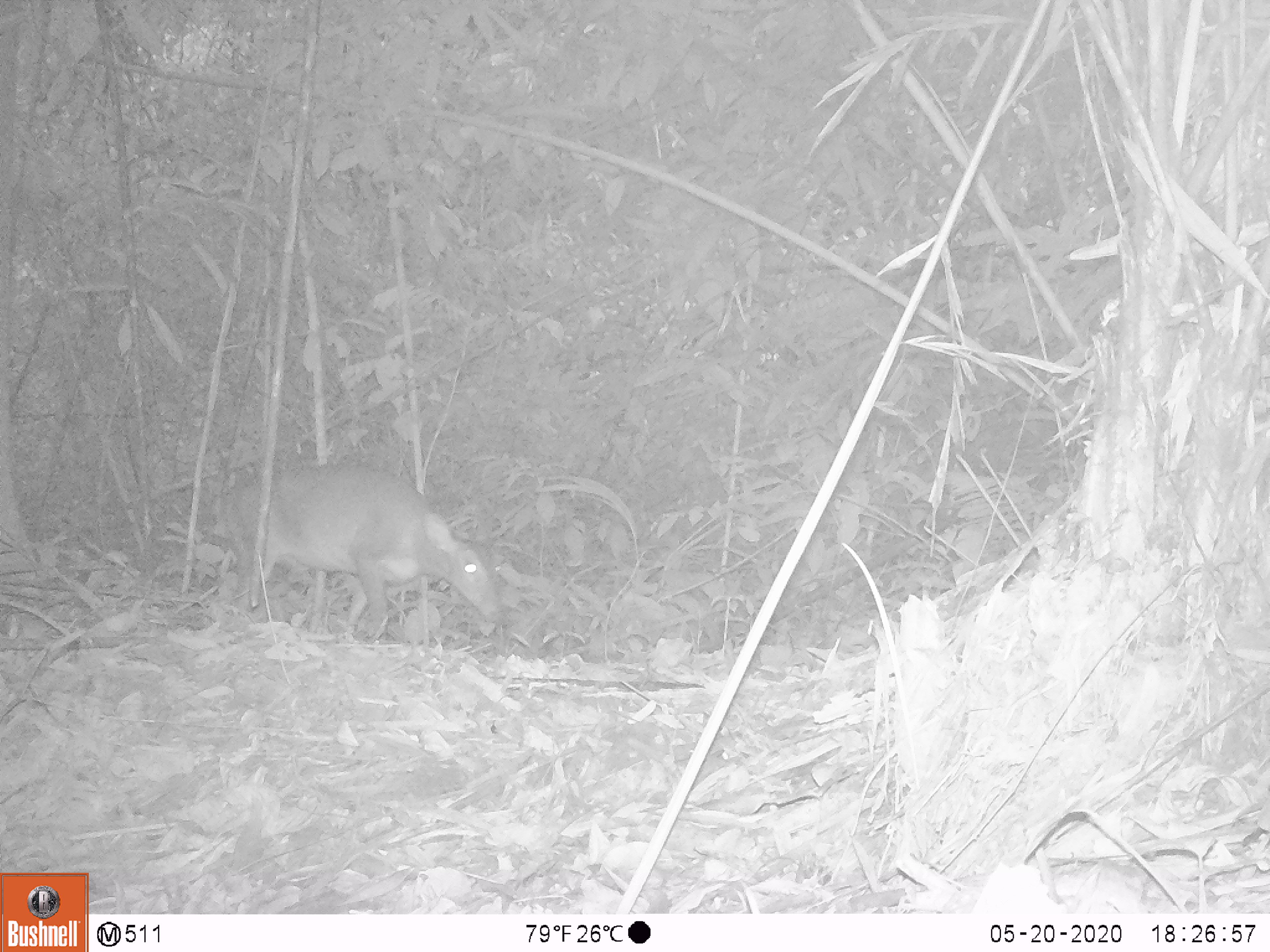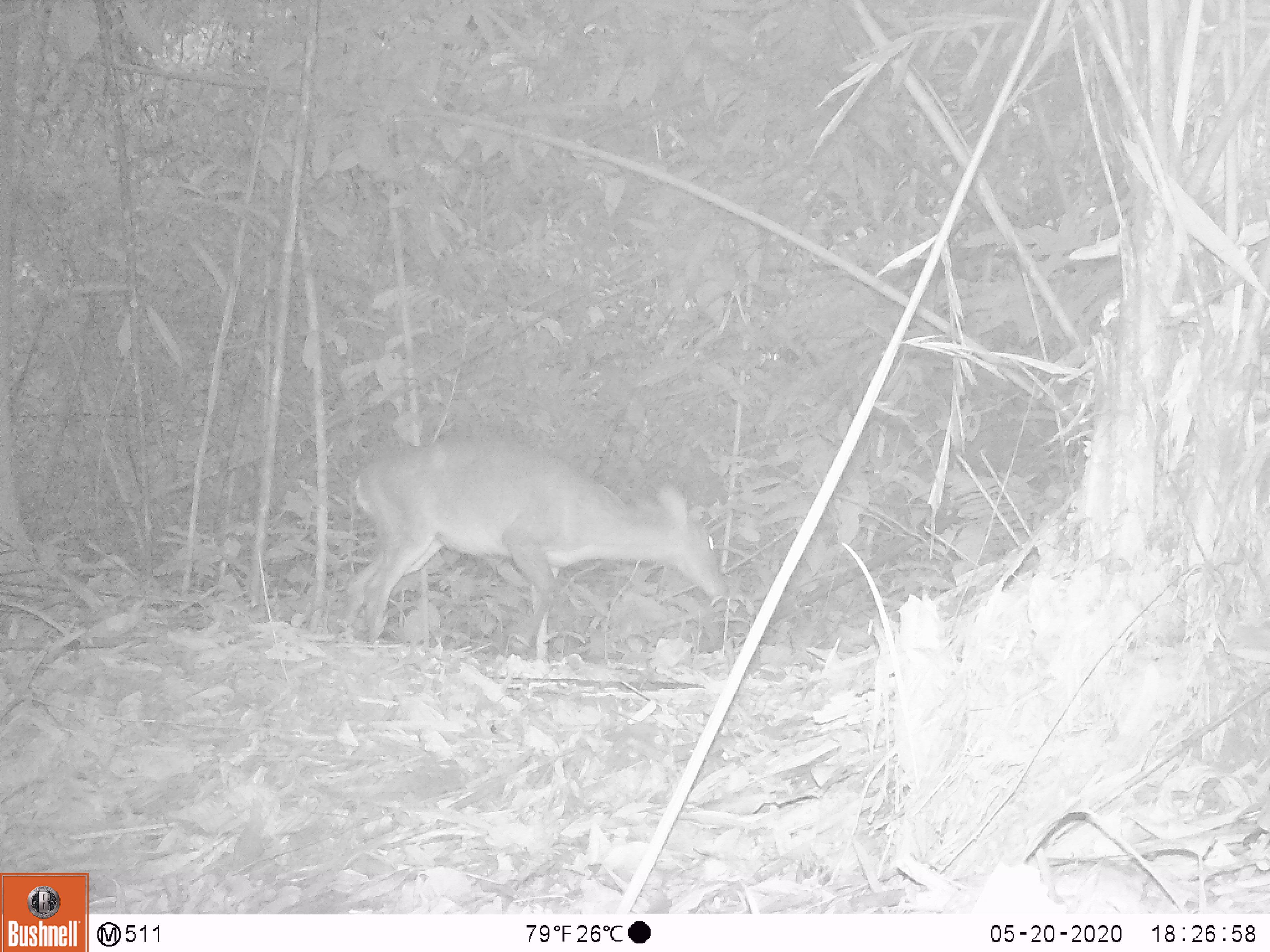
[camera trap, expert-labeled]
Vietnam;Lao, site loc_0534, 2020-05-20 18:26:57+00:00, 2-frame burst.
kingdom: Animalia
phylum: Chordata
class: Mammalia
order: Artiodactyla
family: Cervidae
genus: Muntiacus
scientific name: Muntiacus vuquangensis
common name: large-antlered muntjac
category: large antlered muntjac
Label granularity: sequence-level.